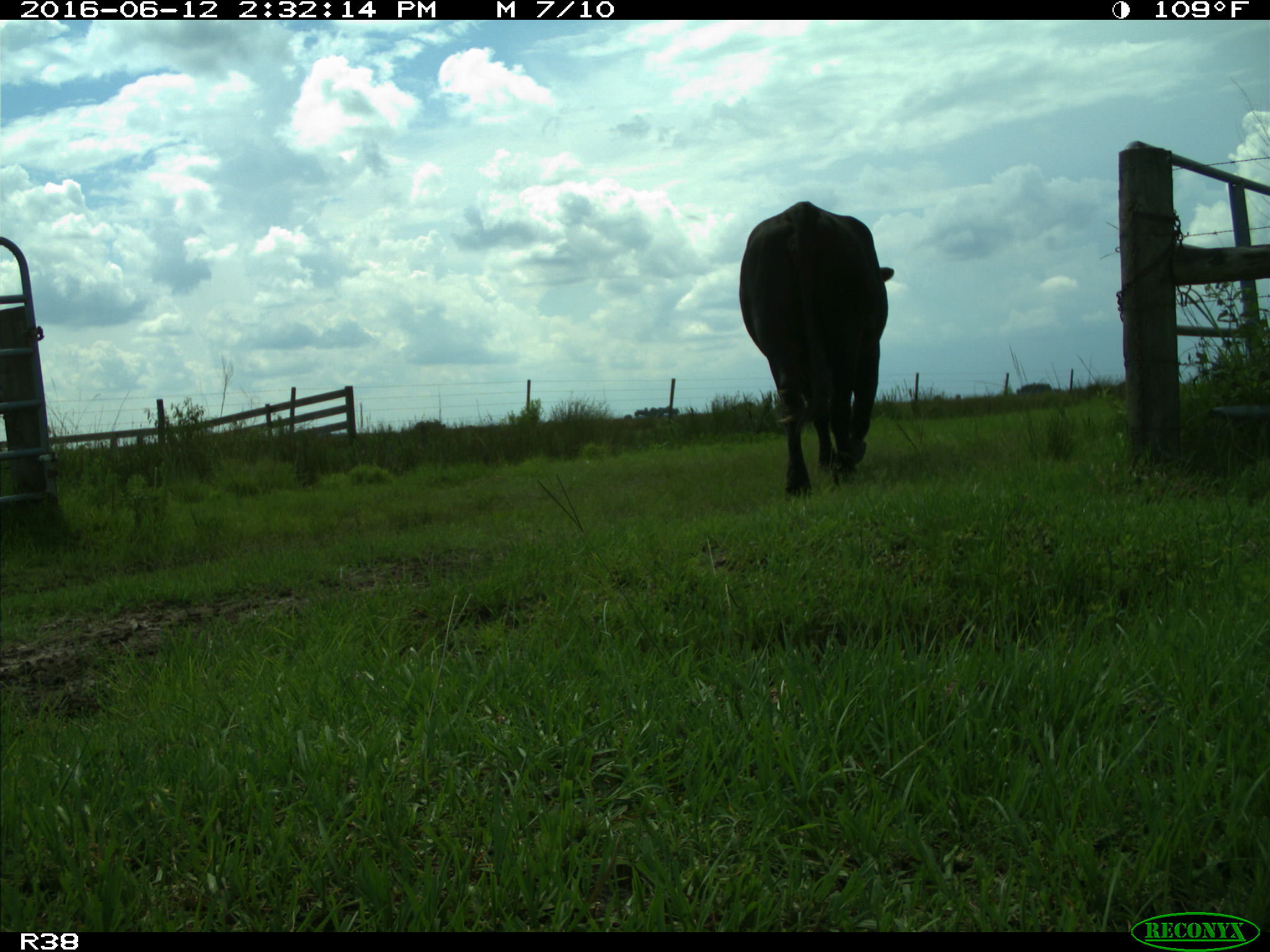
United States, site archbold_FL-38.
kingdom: Animalia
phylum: Chordata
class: Mammalia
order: Artiodactyla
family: Bovidae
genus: Bos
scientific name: Bos taurus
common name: domestic cow